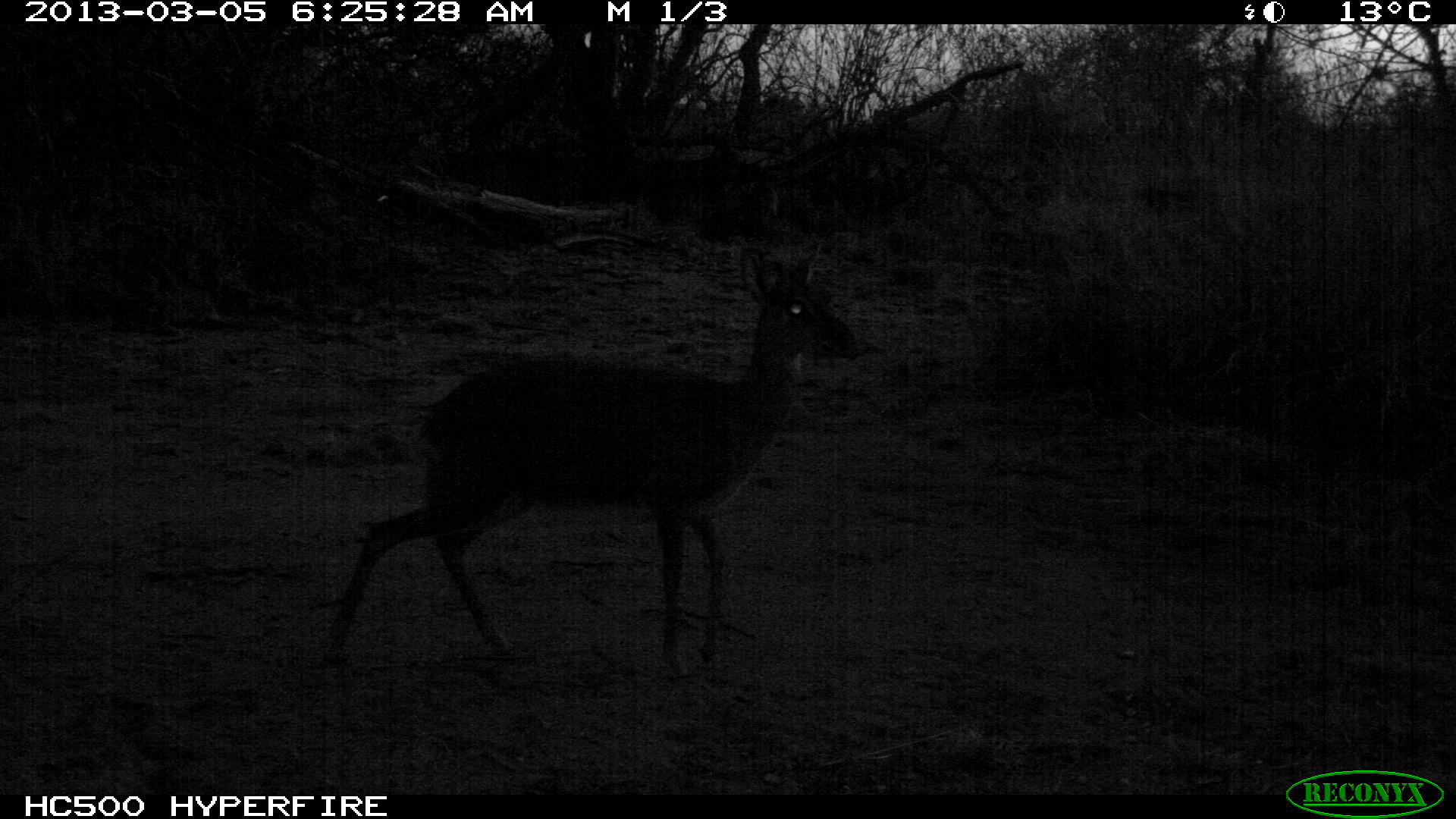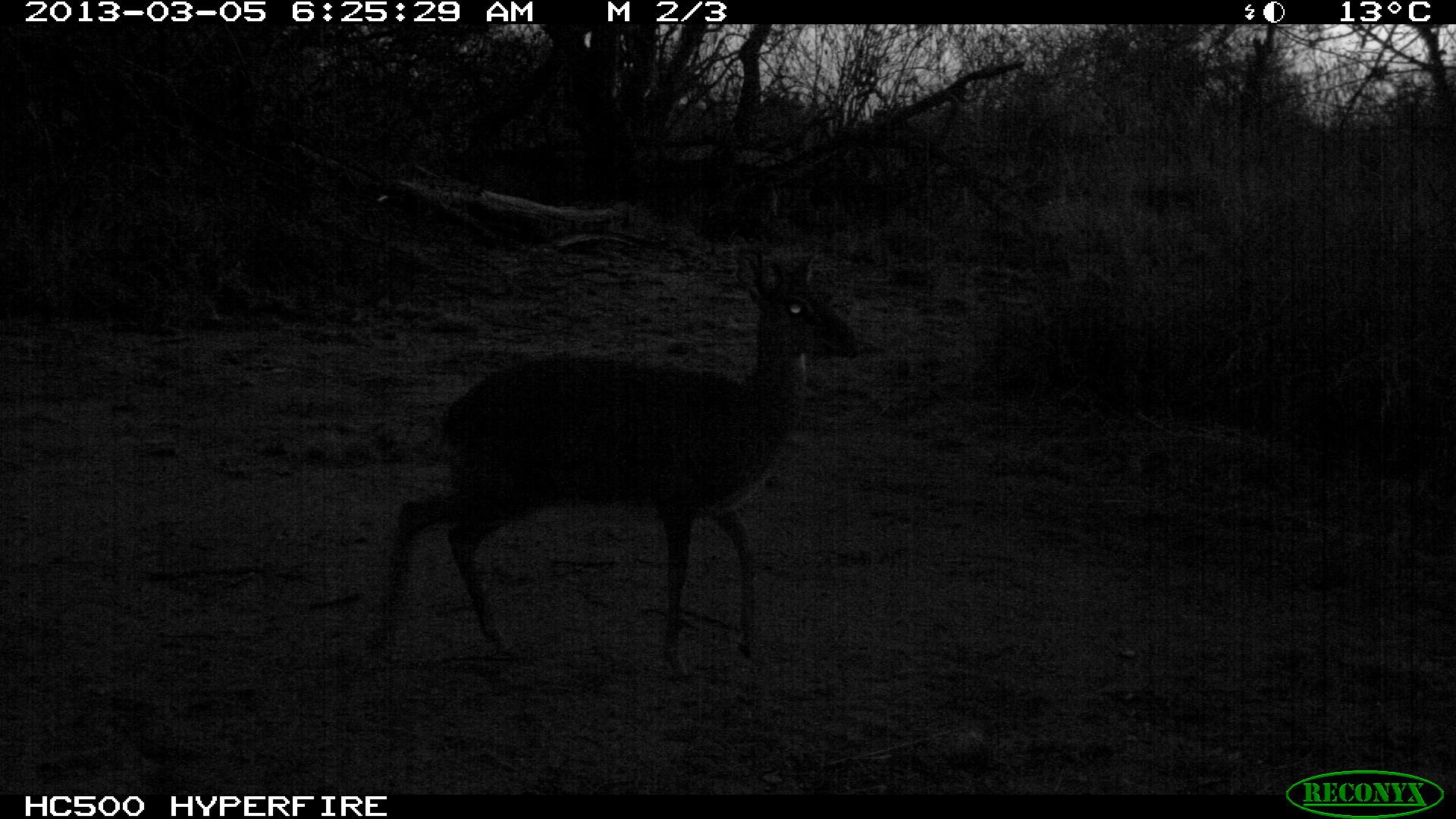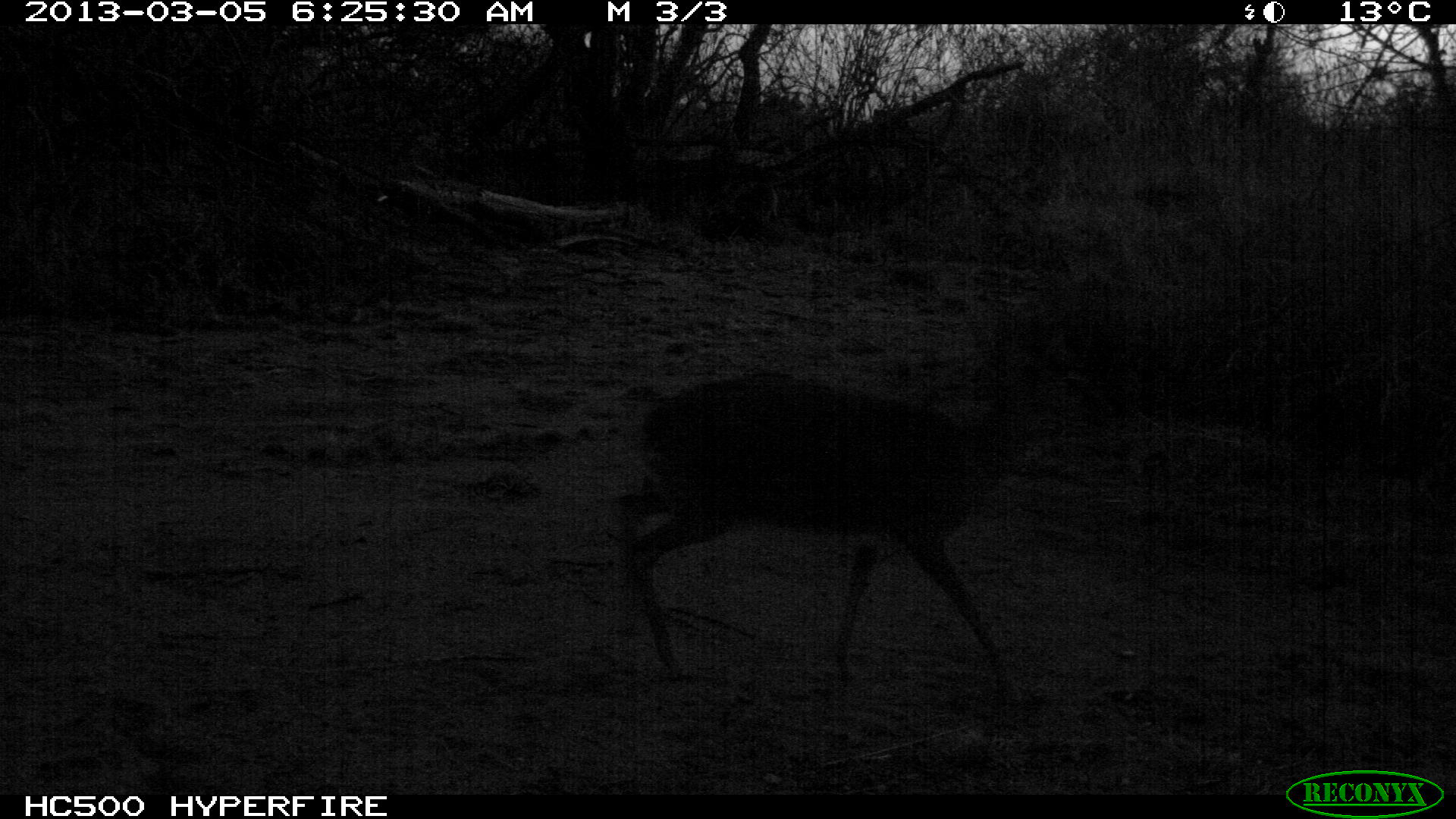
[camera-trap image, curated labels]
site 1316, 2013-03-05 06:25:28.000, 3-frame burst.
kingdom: Animalia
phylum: Chordata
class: Mammalia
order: Artiodactyla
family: Bovidae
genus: Madoqua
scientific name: Madoqua guentheri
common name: günther's dik-dik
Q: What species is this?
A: Madoqua guentheri (günther's dik-dik).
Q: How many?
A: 1.